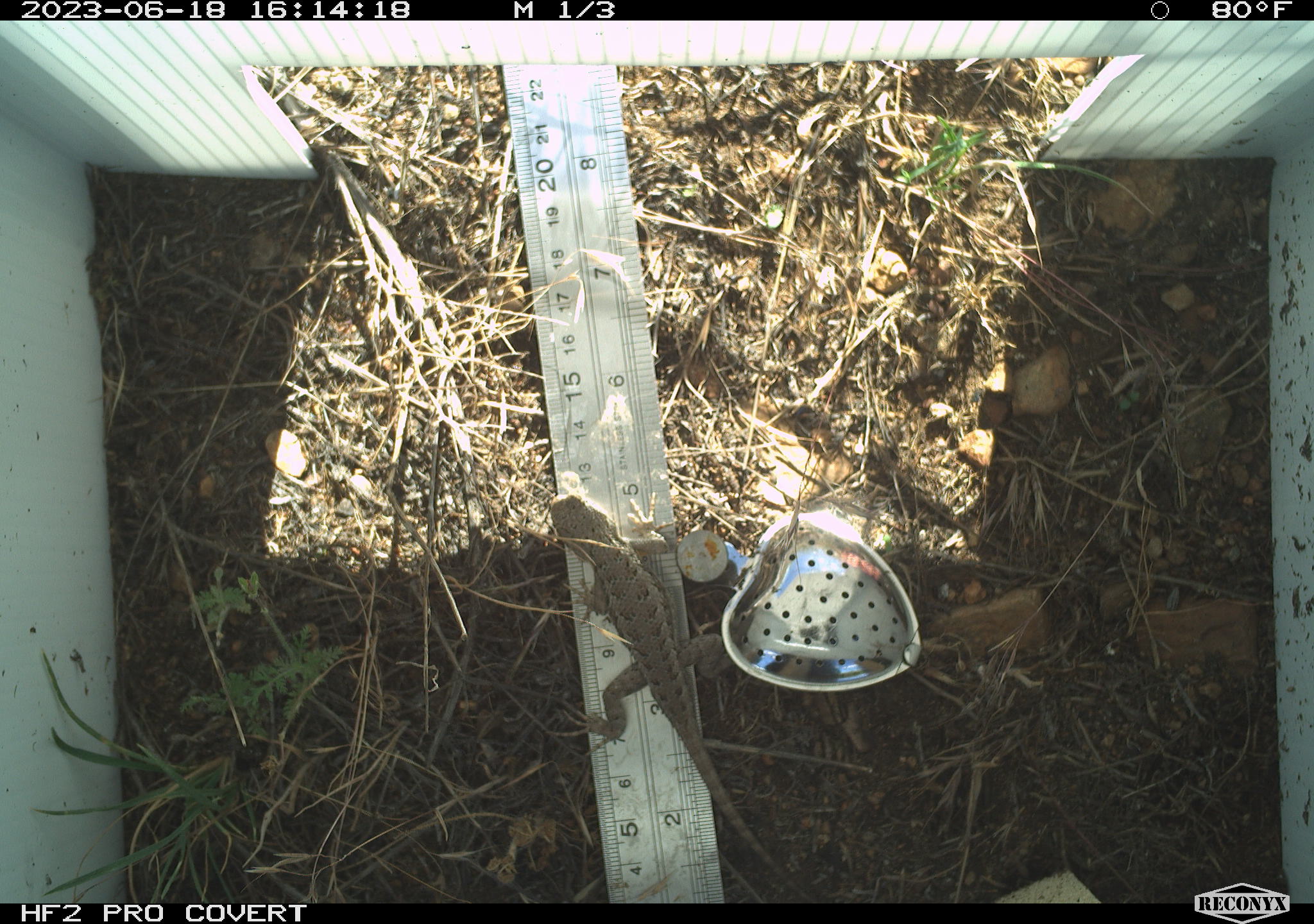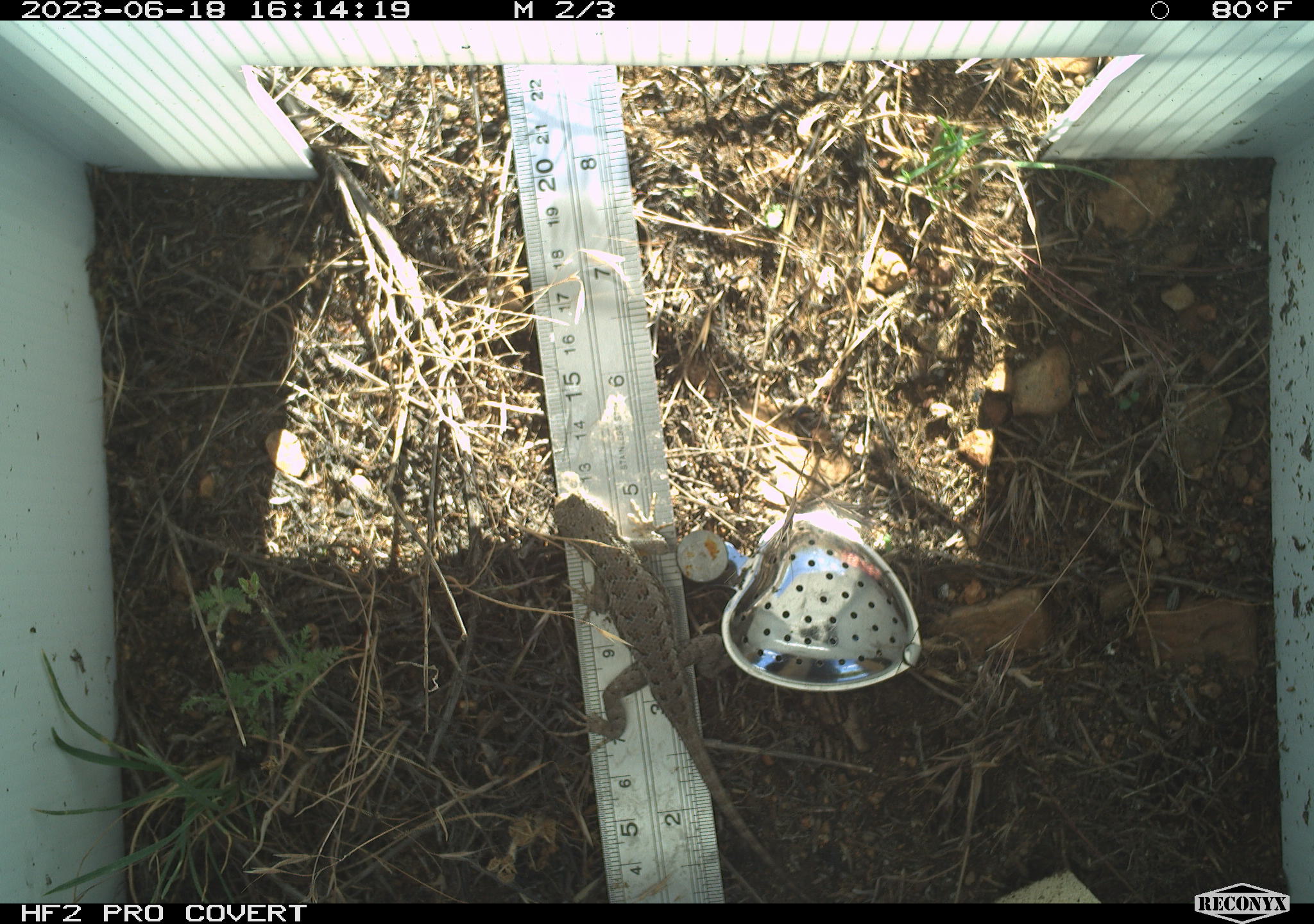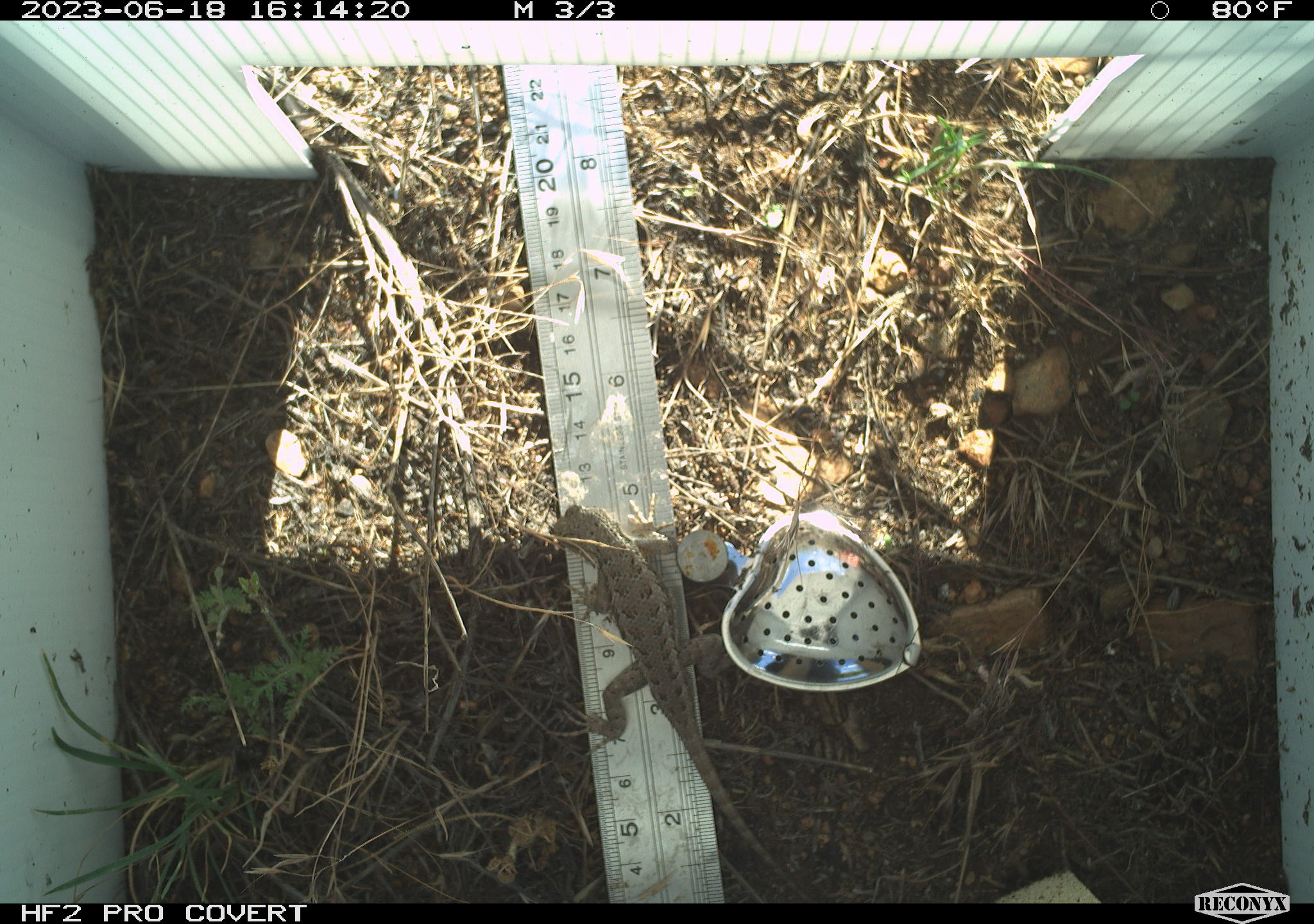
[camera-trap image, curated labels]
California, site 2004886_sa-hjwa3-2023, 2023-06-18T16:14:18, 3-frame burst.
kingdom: Animalia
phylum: Chordata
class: Reptilia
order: Squamata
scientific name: Squamata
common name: lizards and snakes